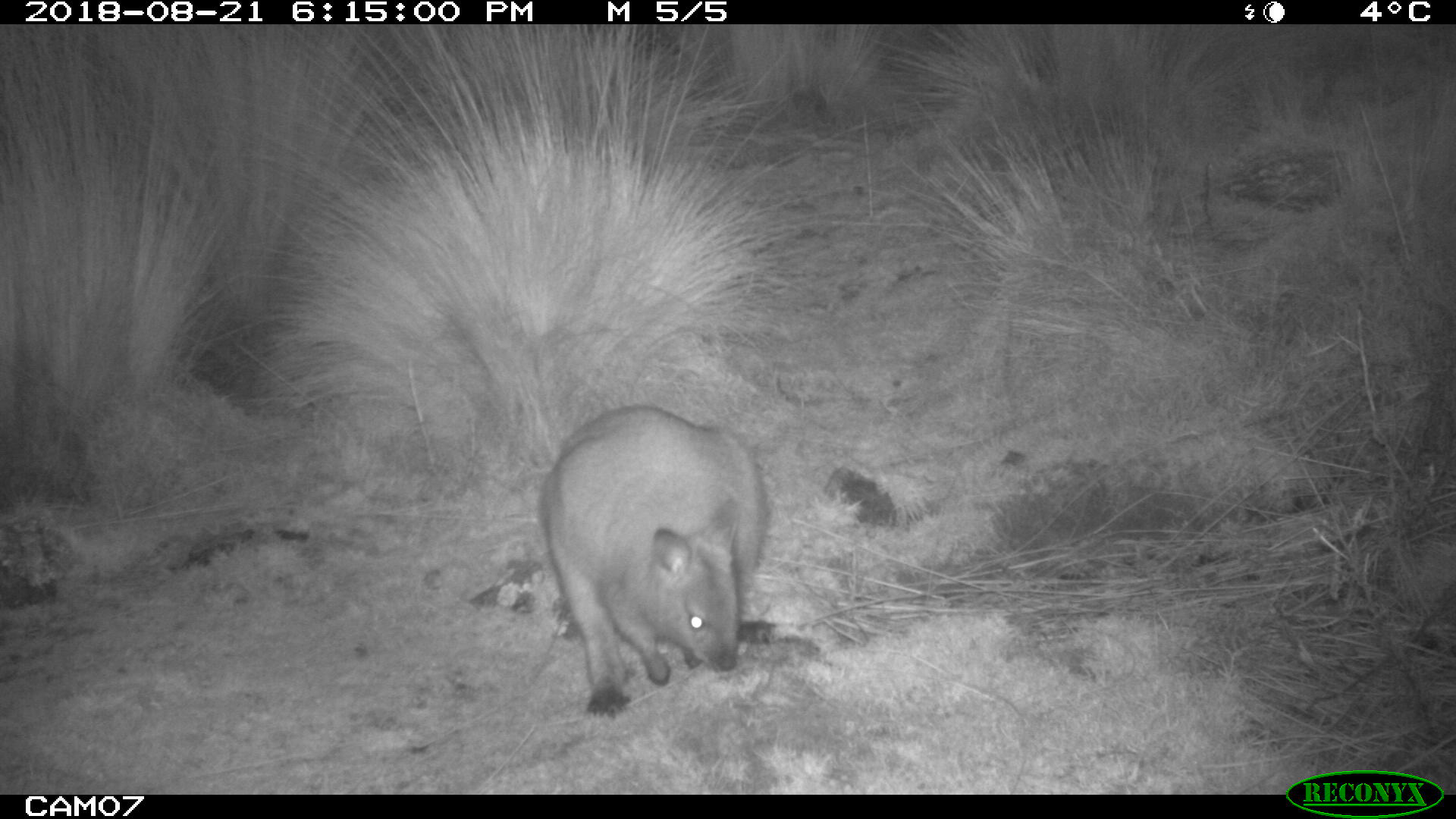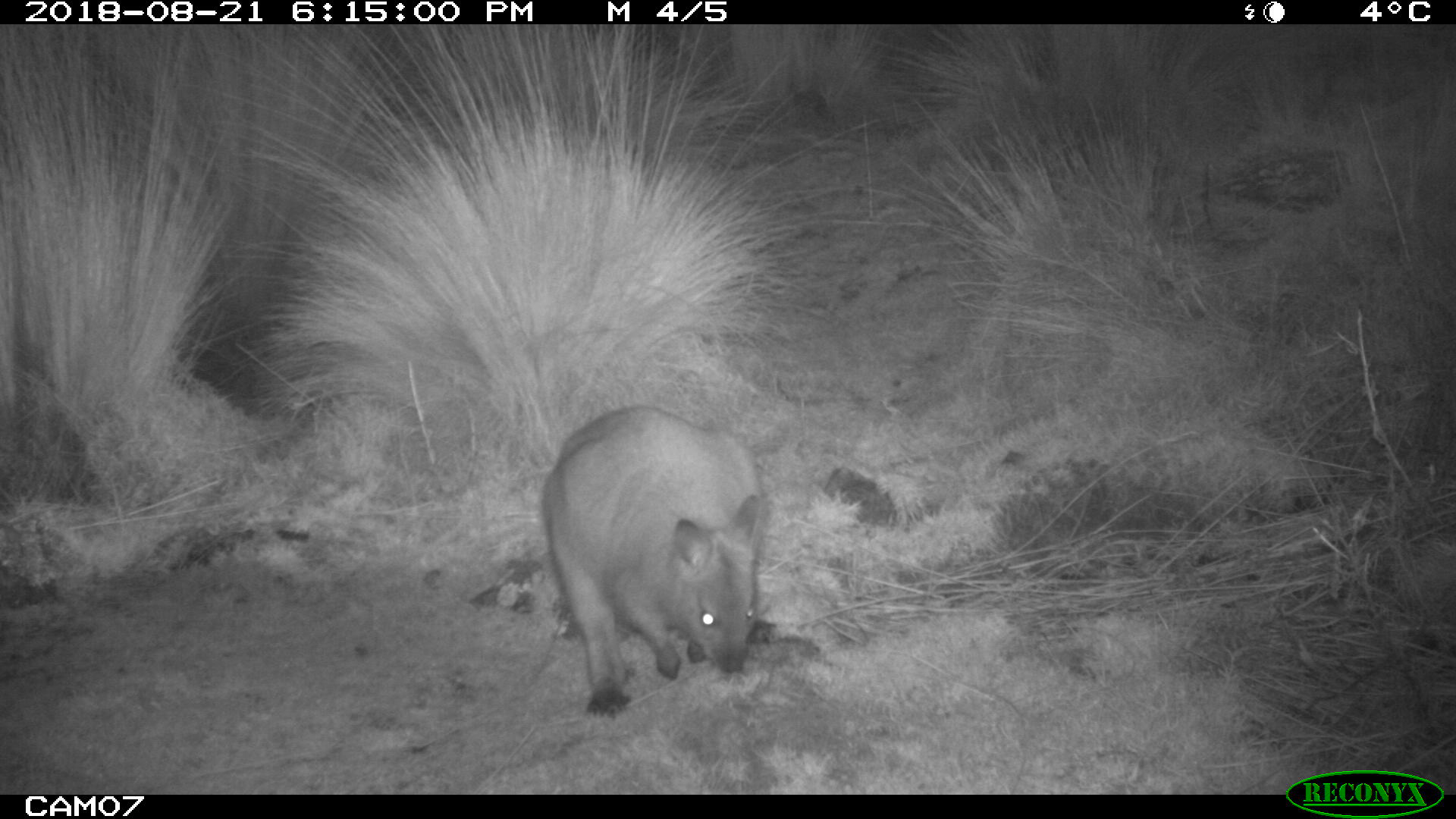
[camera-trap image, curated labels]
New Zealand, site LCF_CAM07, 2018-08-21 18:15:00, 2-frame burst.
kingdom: Animalia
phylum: Chordata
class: Mammalia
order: Diprotodontia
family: Macropodidae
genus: Notamacropus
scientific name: Notamacropus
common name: wallaby